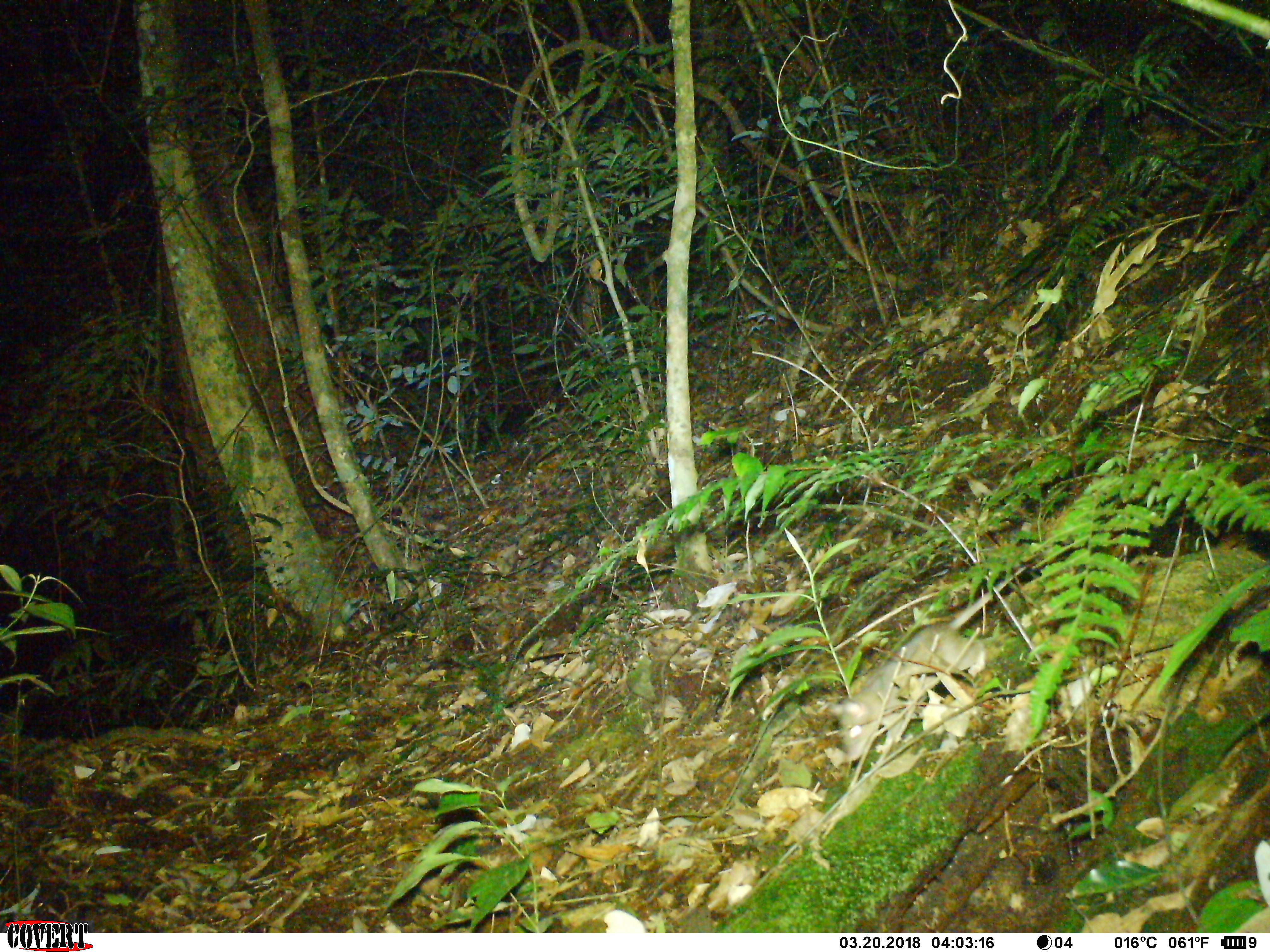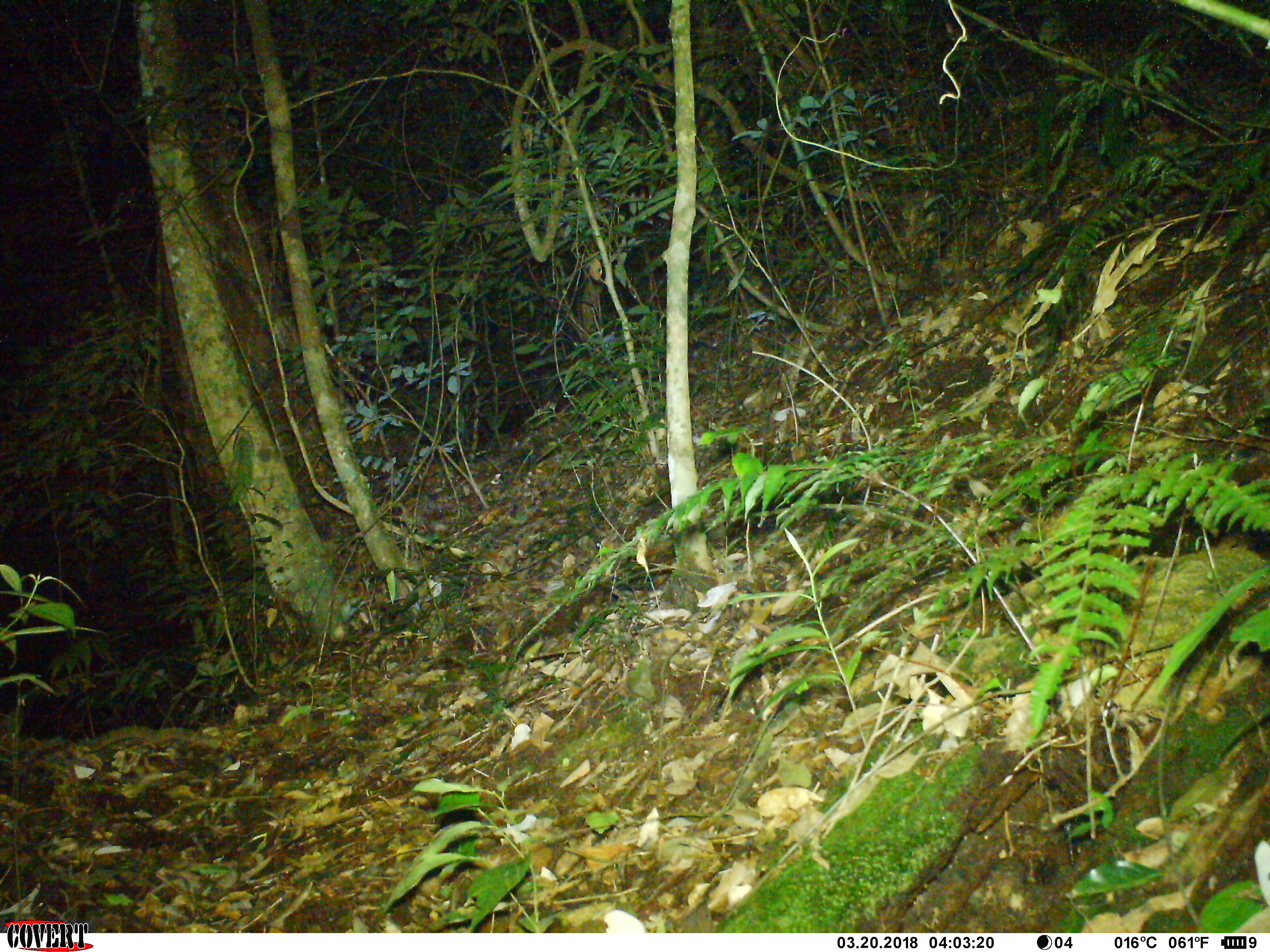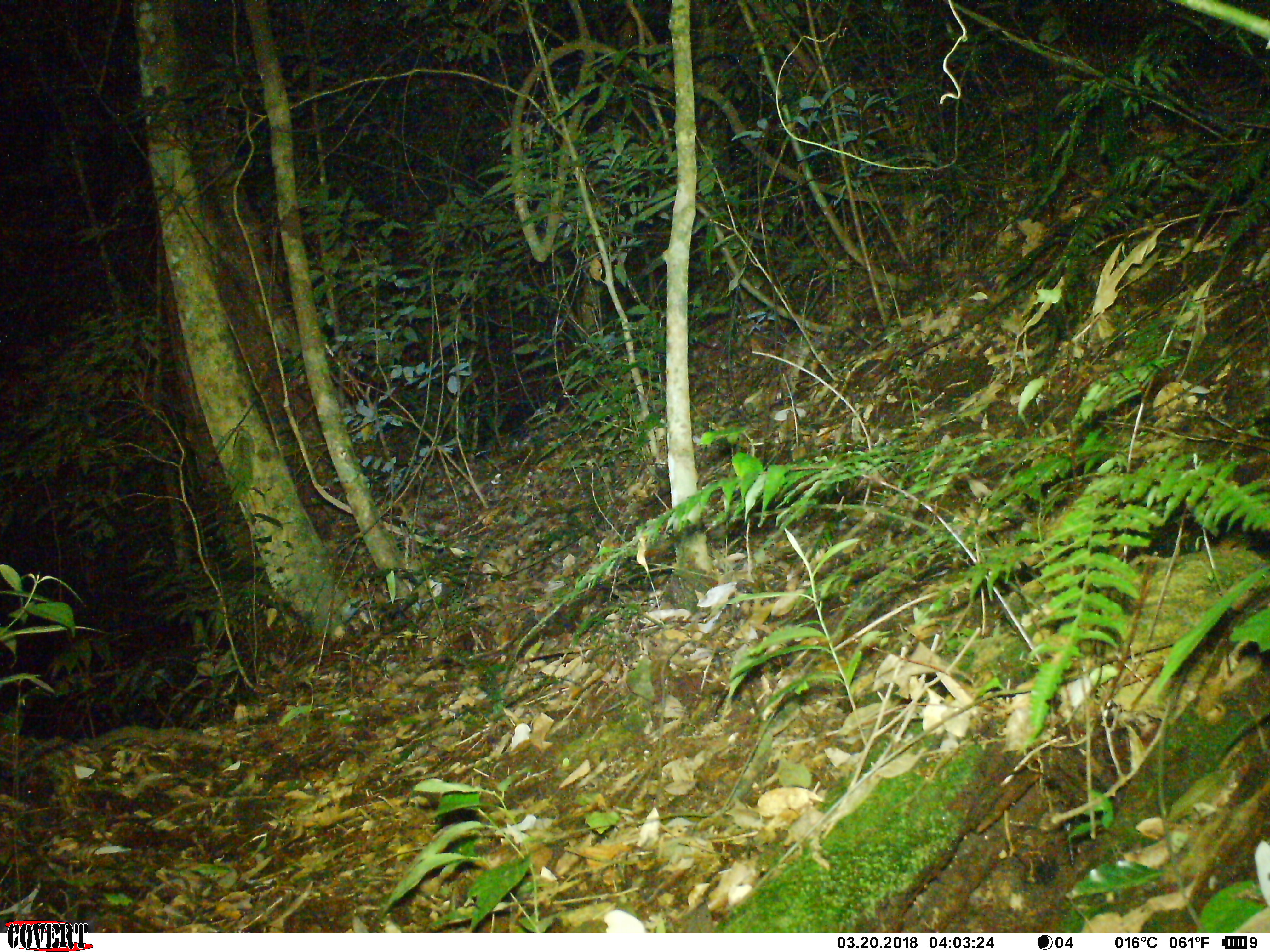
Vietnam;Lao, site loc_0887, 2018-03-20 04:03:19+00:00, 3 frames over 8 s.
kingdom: Animalia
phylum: Chordata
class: Mammalia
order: Rodentia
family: Muridae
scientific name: Muridae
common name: old-world mice and rats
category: unidentified murid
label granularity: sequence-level